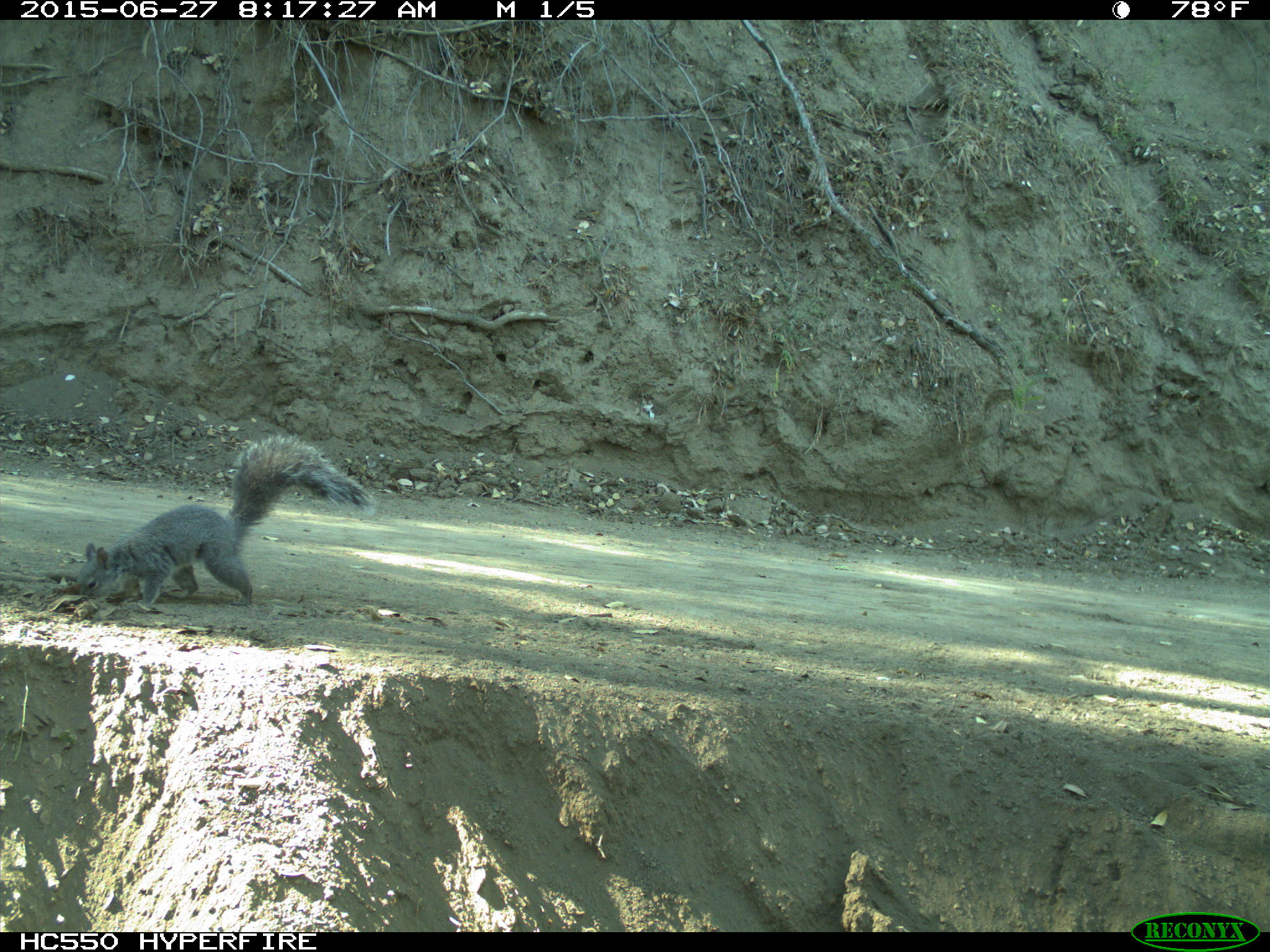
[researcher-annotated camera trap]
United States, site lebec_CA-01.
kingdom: Animalia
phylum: Chordata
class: Mammalia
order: Rodentia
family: Sciuridae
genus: Sciurus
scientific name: Sciurus carolinensis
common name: eastern gray squirrel